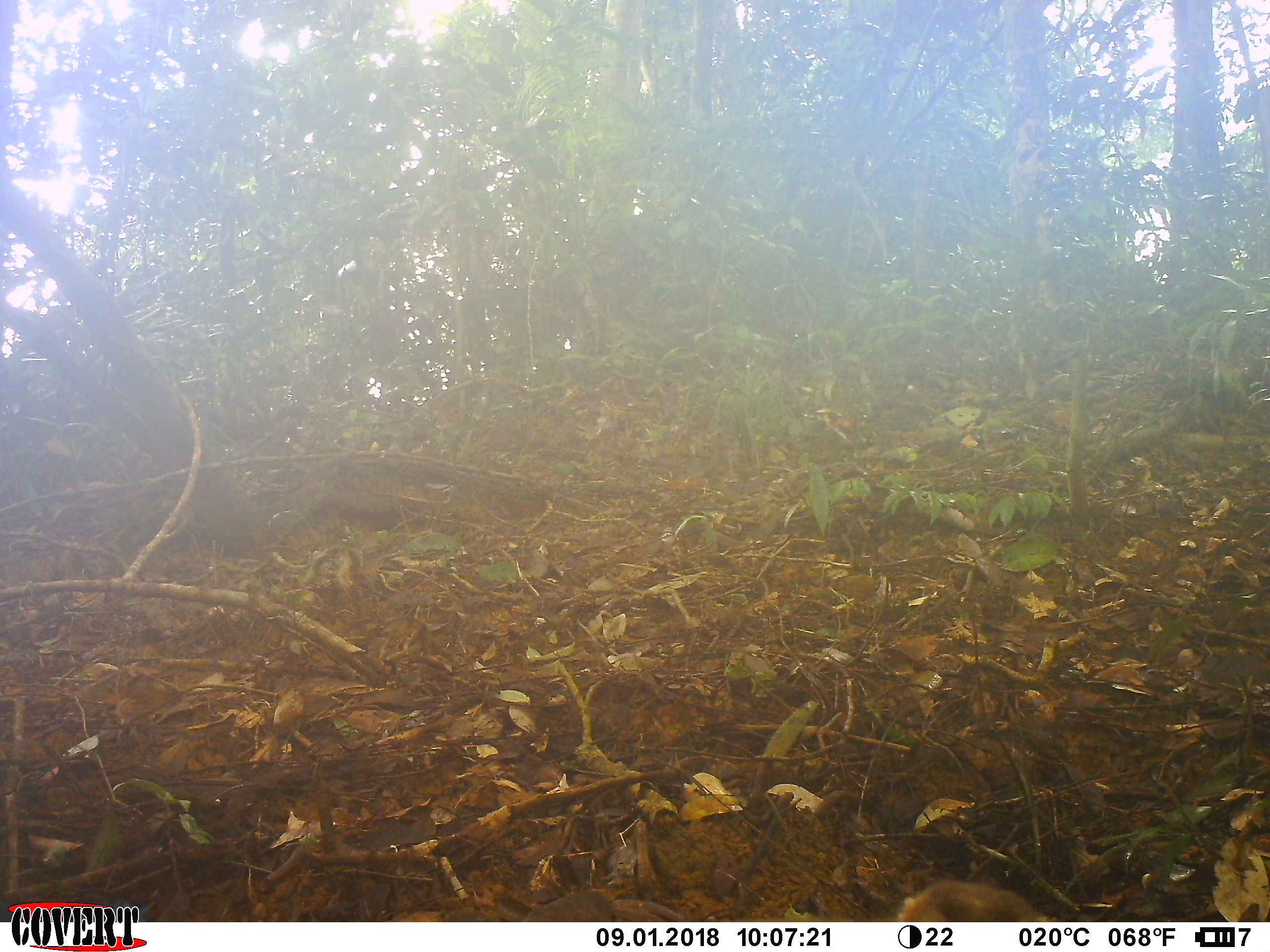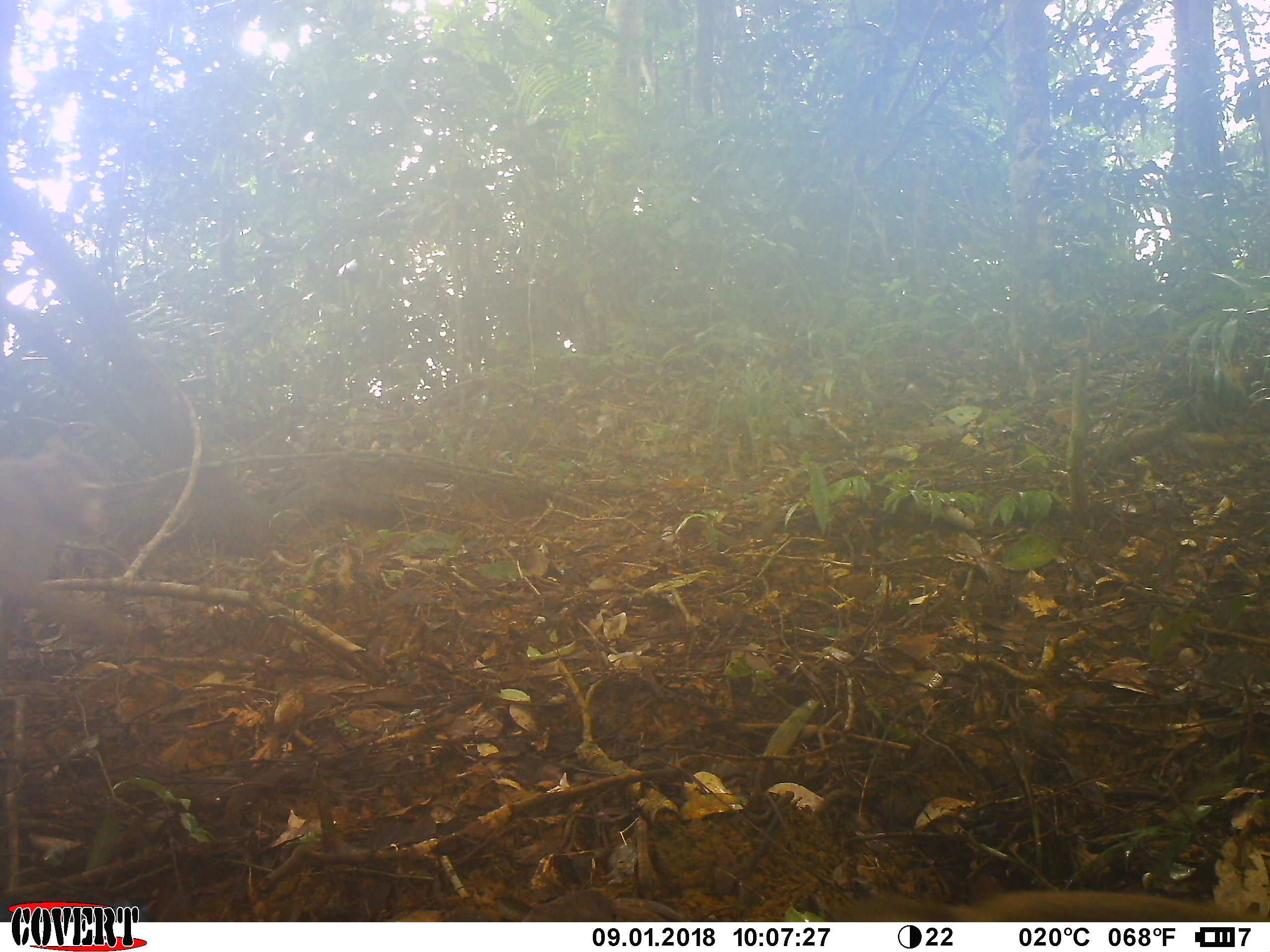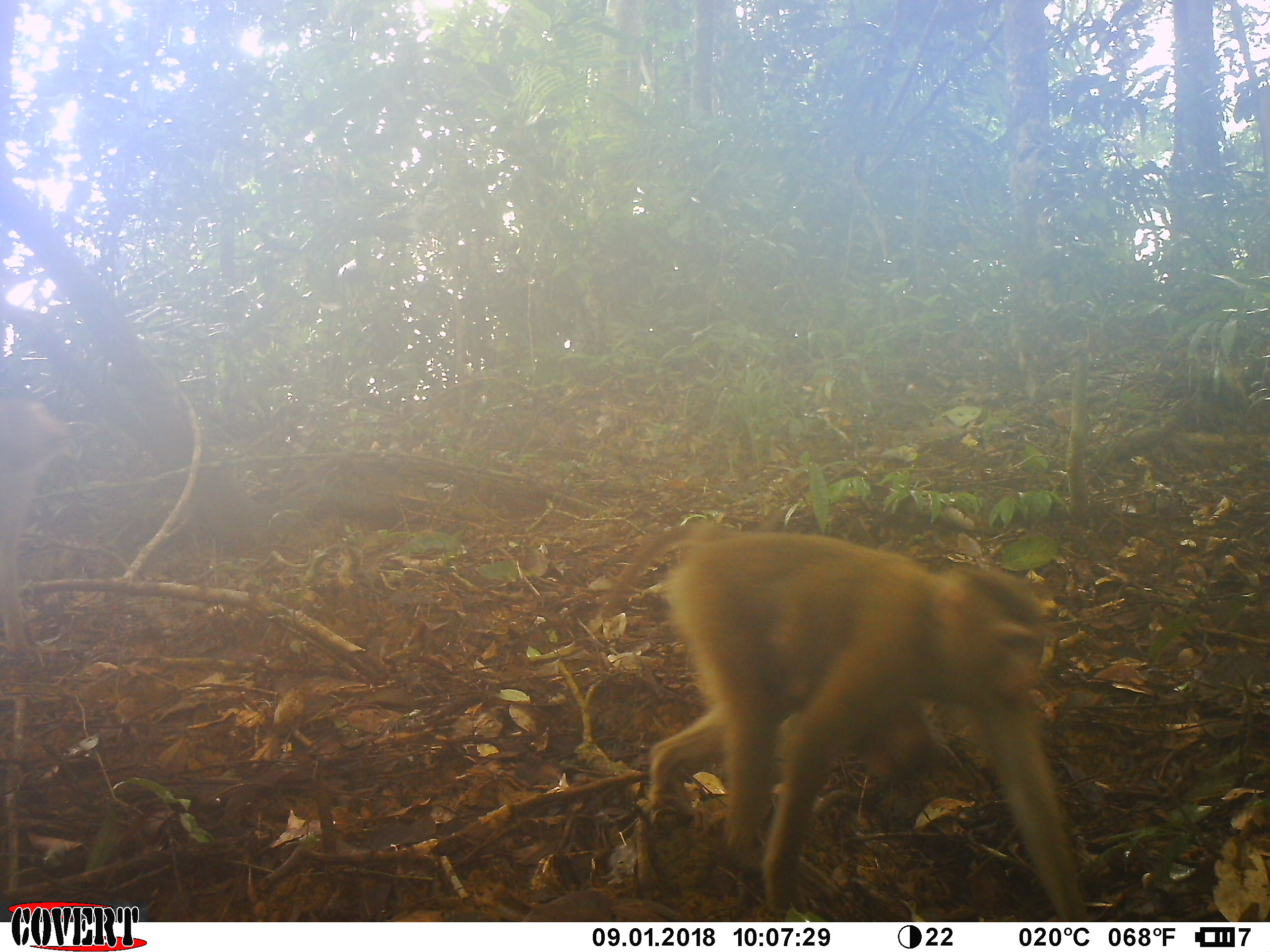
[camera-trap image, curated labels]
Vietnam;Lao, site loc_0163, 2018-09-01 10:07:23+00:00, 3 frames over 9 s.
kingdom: Animalia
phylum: Chordata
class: Mammalia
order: Primates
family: Cercopithecidae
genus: Macaca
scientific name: Macaca nemestrina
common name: pig-tailed macaque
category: pig tailed macaque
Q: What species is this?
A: Pig tailed macaque (pig-tailed macaque) (Macaca nemestrina).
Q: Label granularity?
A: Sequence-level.